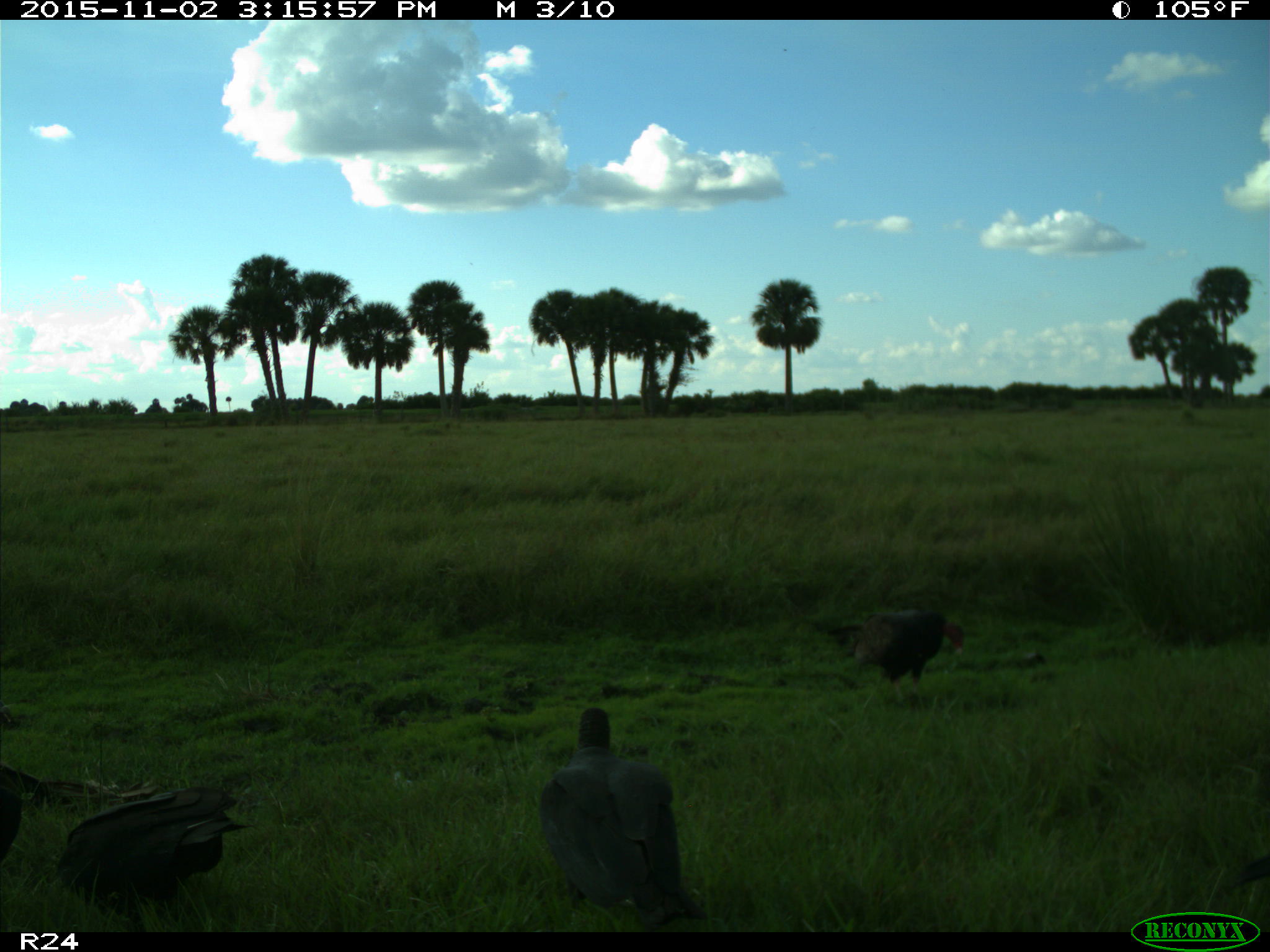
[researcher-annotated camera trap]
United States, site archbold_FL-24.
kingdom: Animalia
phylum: Chordata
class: Aves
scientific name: Aves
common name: birds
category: unidentified bird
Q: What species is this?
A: Unidentified bird (birds) (Aves).